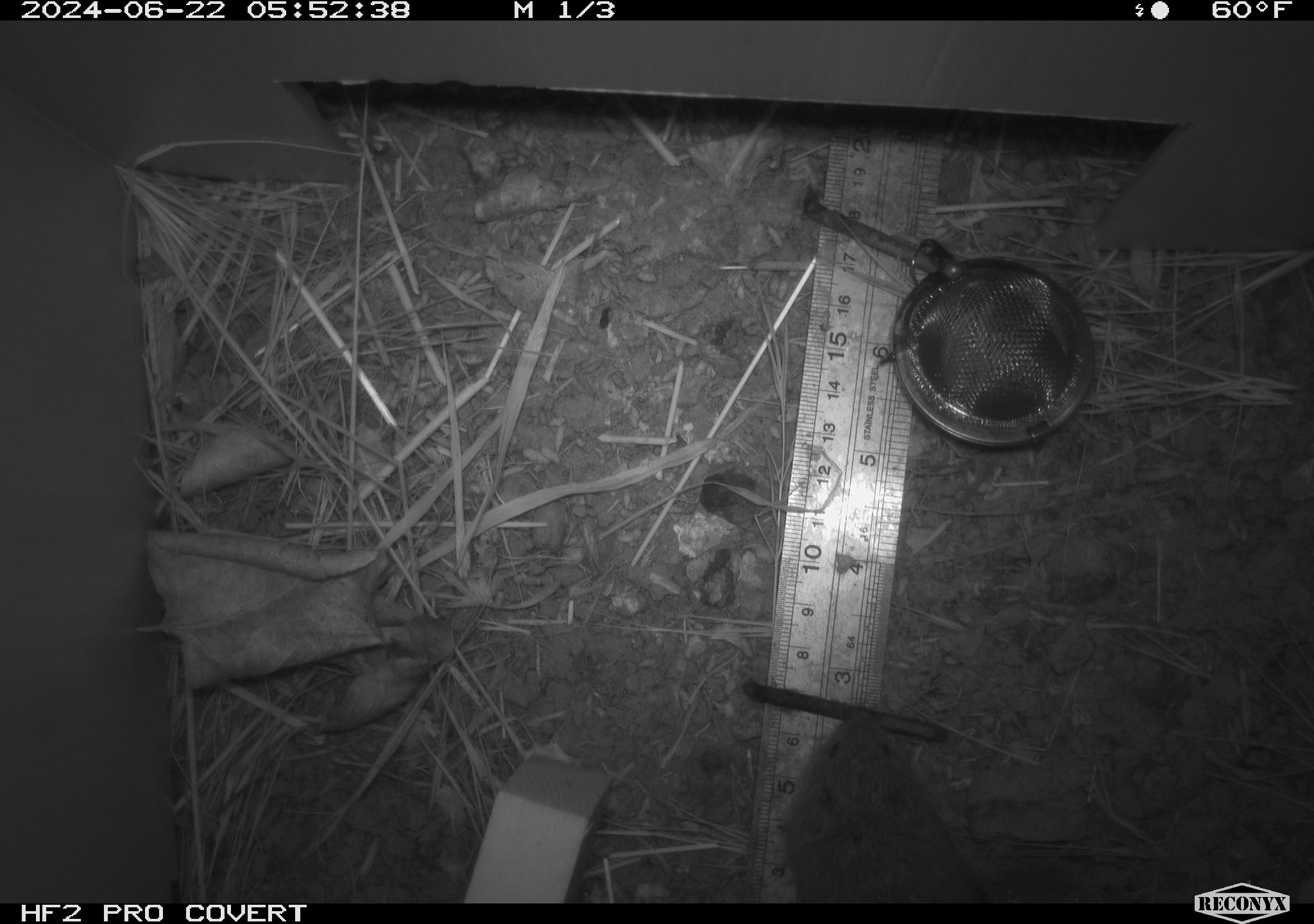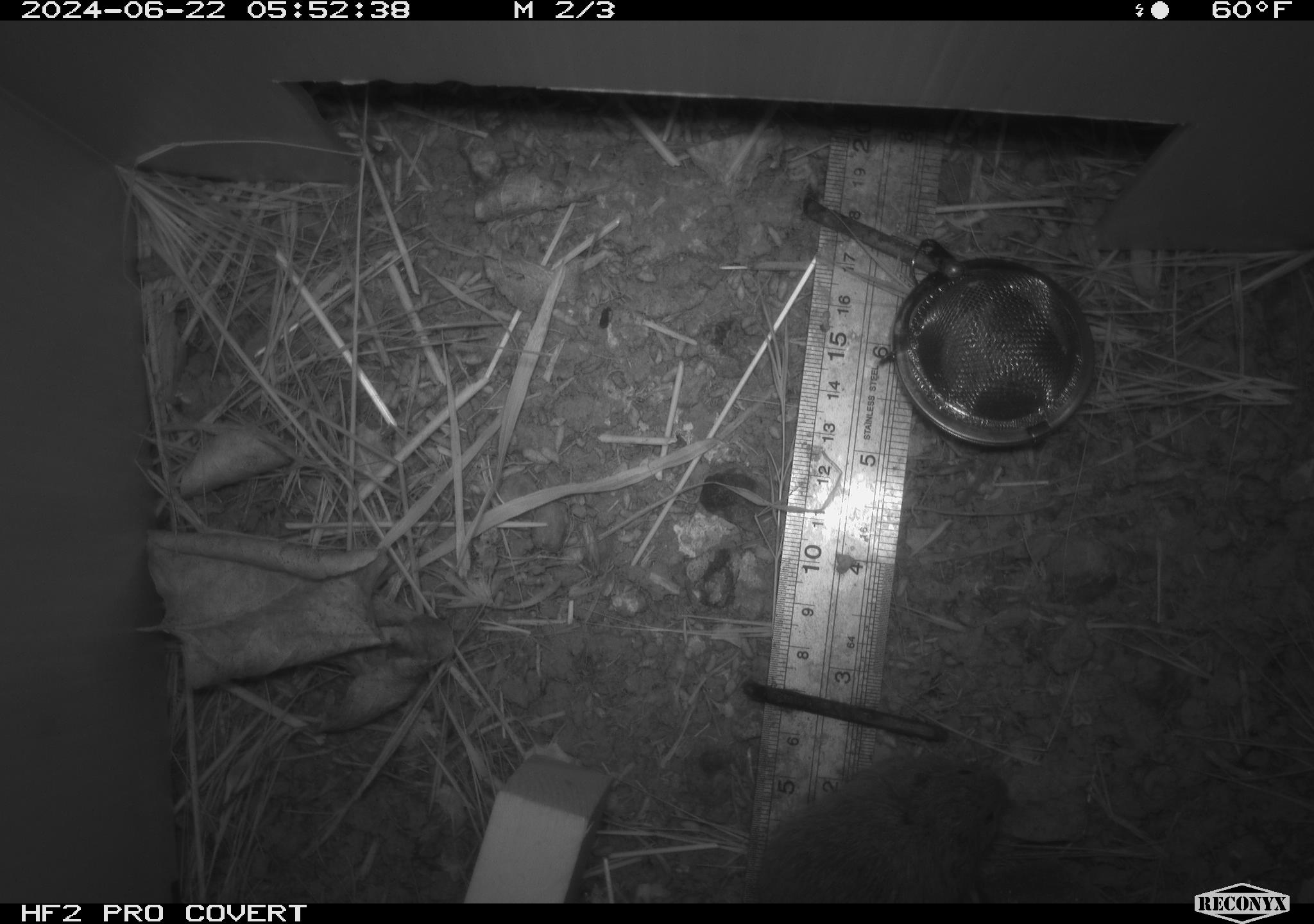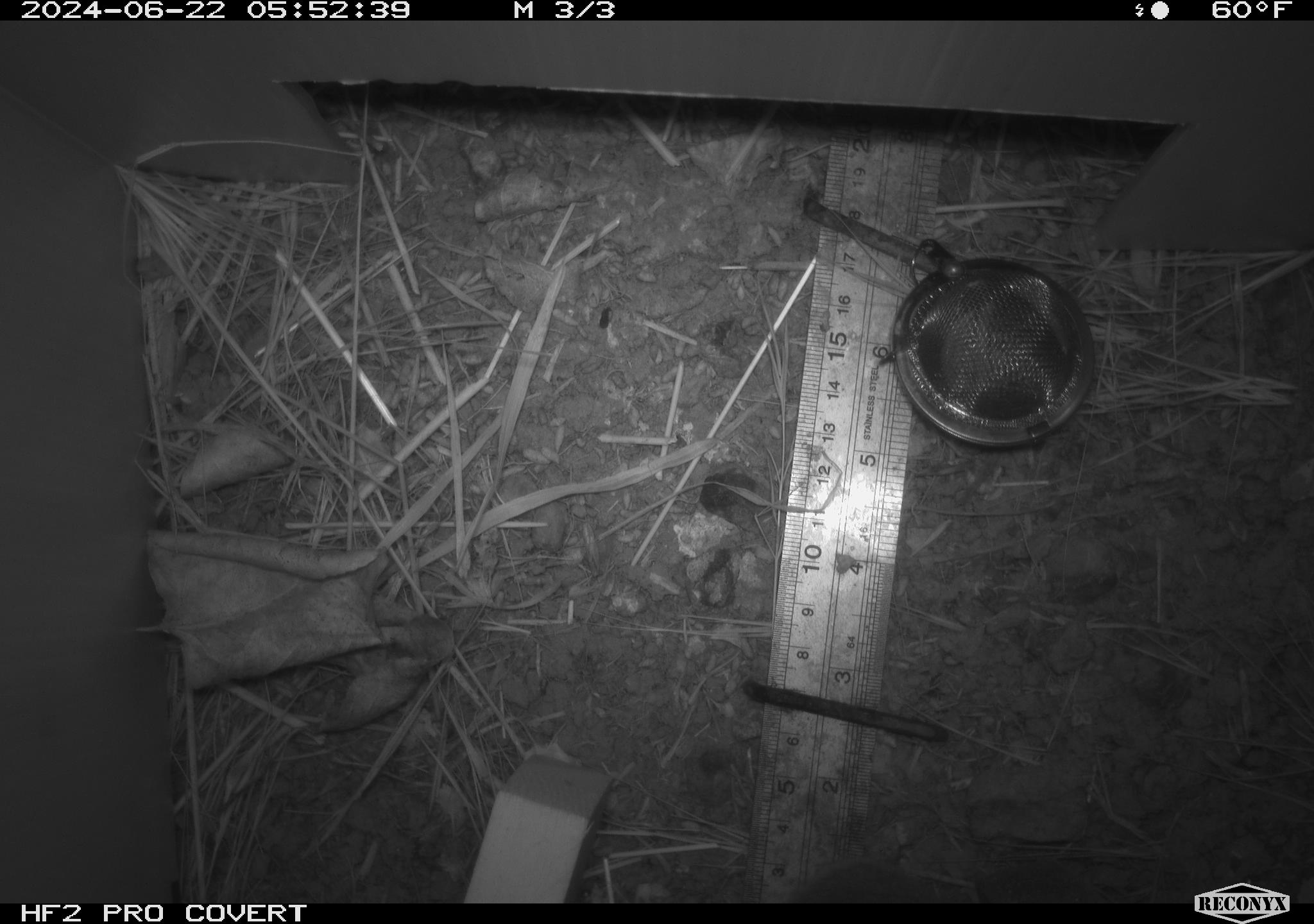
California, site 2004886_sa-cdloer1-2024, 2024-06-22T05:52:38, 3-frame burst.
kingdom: Animalia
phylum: Chordata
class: Mammalia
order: Rodentia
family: Cricetidae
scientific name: Arvicolinae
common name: voles, lemmings, and muskrats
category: arvicolinae subfamily